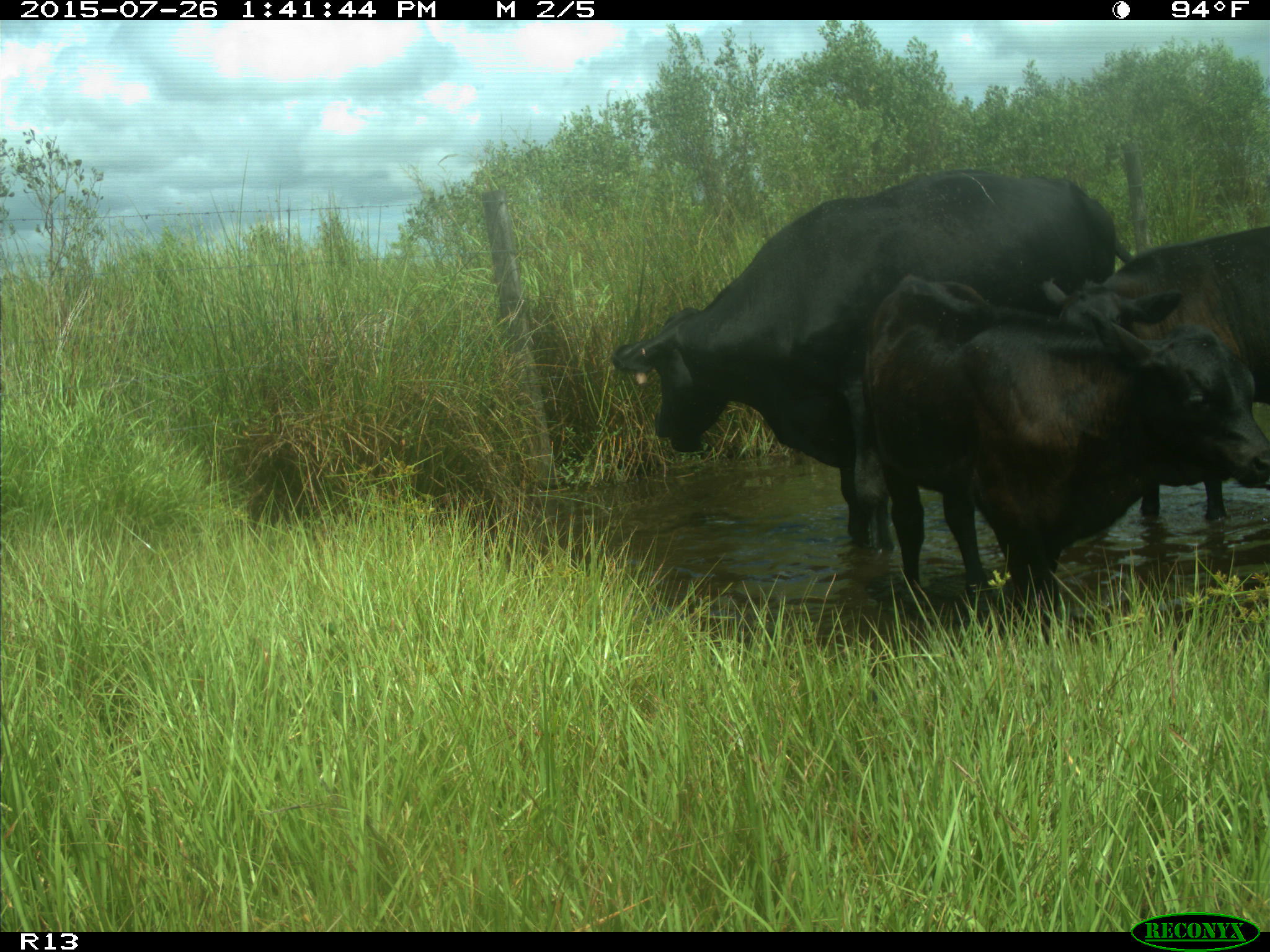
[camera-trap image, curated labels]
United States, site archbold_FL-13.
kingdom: Animalia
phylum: Chordata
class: Mammalia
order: Artiodactyla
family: Bovidae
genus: Bos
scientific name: Bos taurus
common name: domestic cow